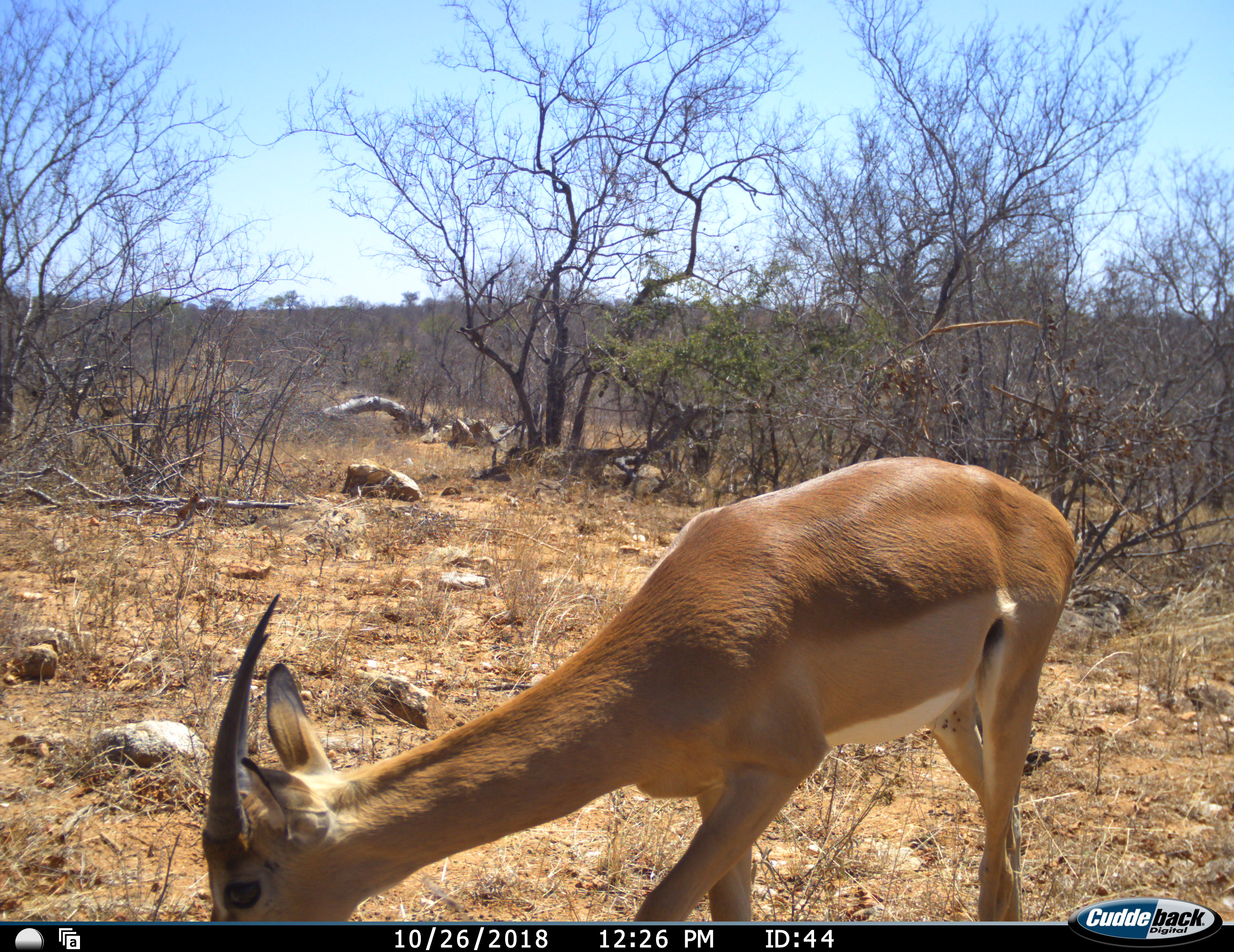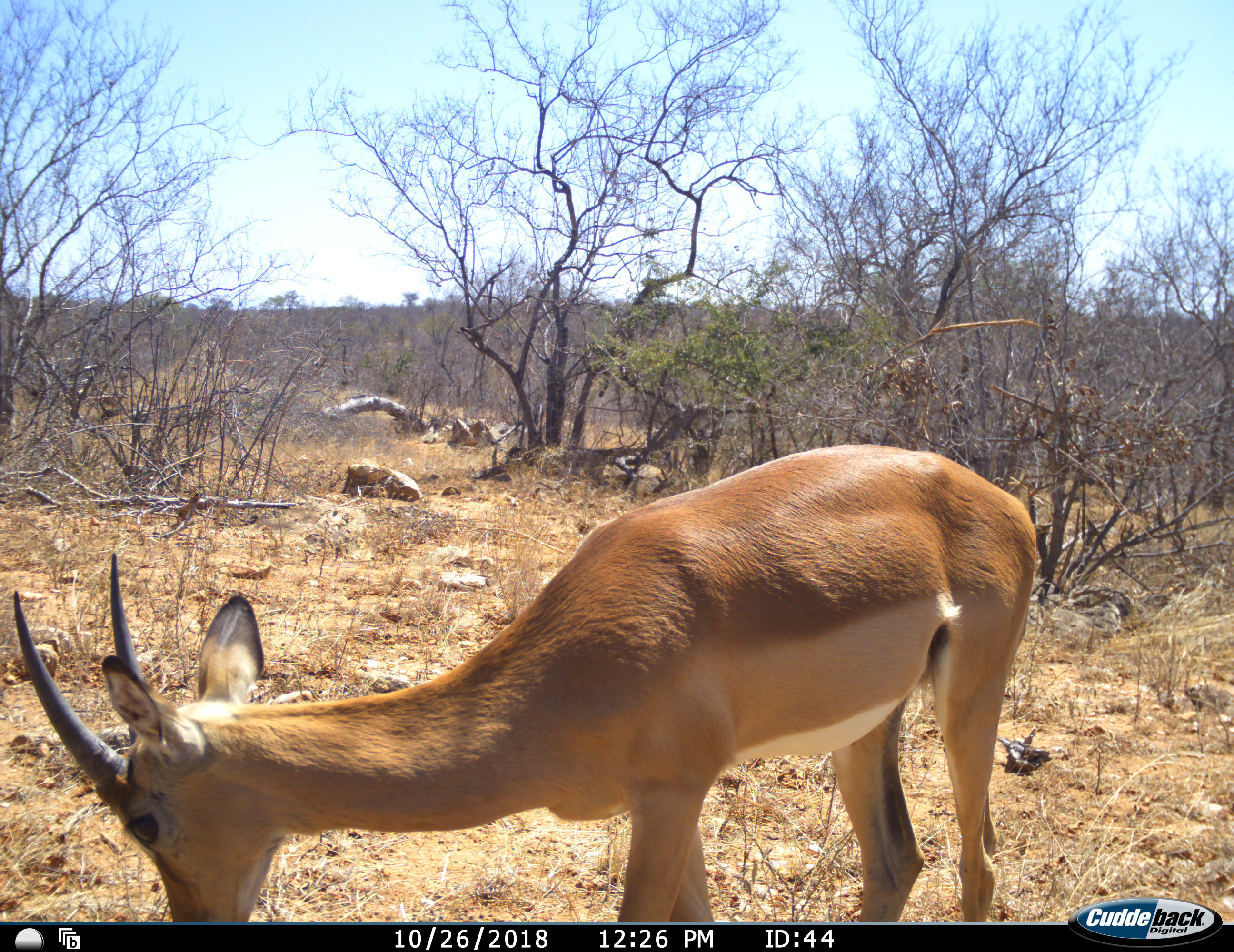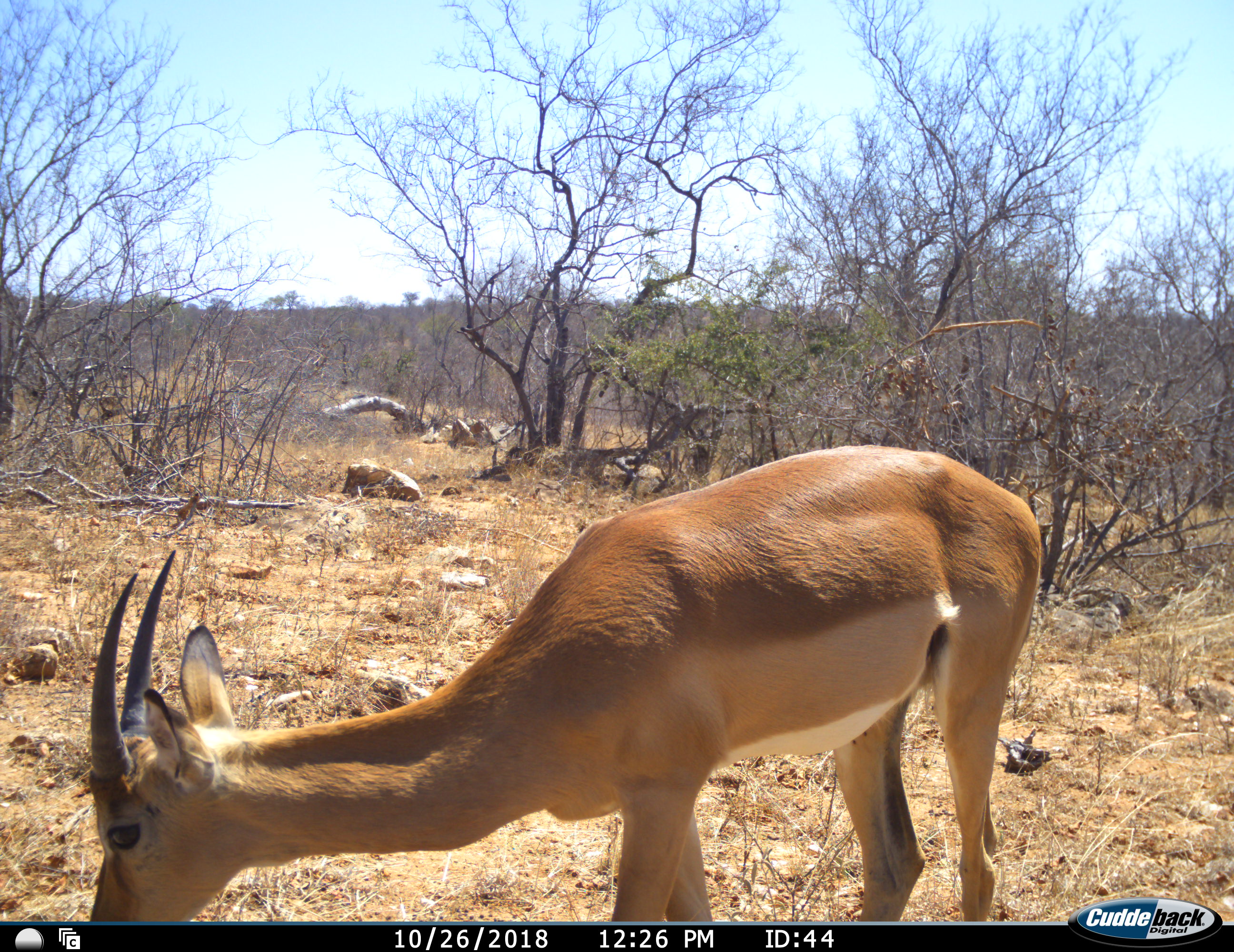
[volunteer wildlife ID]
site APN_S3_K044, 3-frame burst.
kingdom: Animalia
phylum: Chordata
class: Mammalia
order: Artiodactyla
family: Bovidae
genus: Aepyceros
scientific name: Aepyceros melampus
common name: impala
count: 1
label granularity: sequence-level